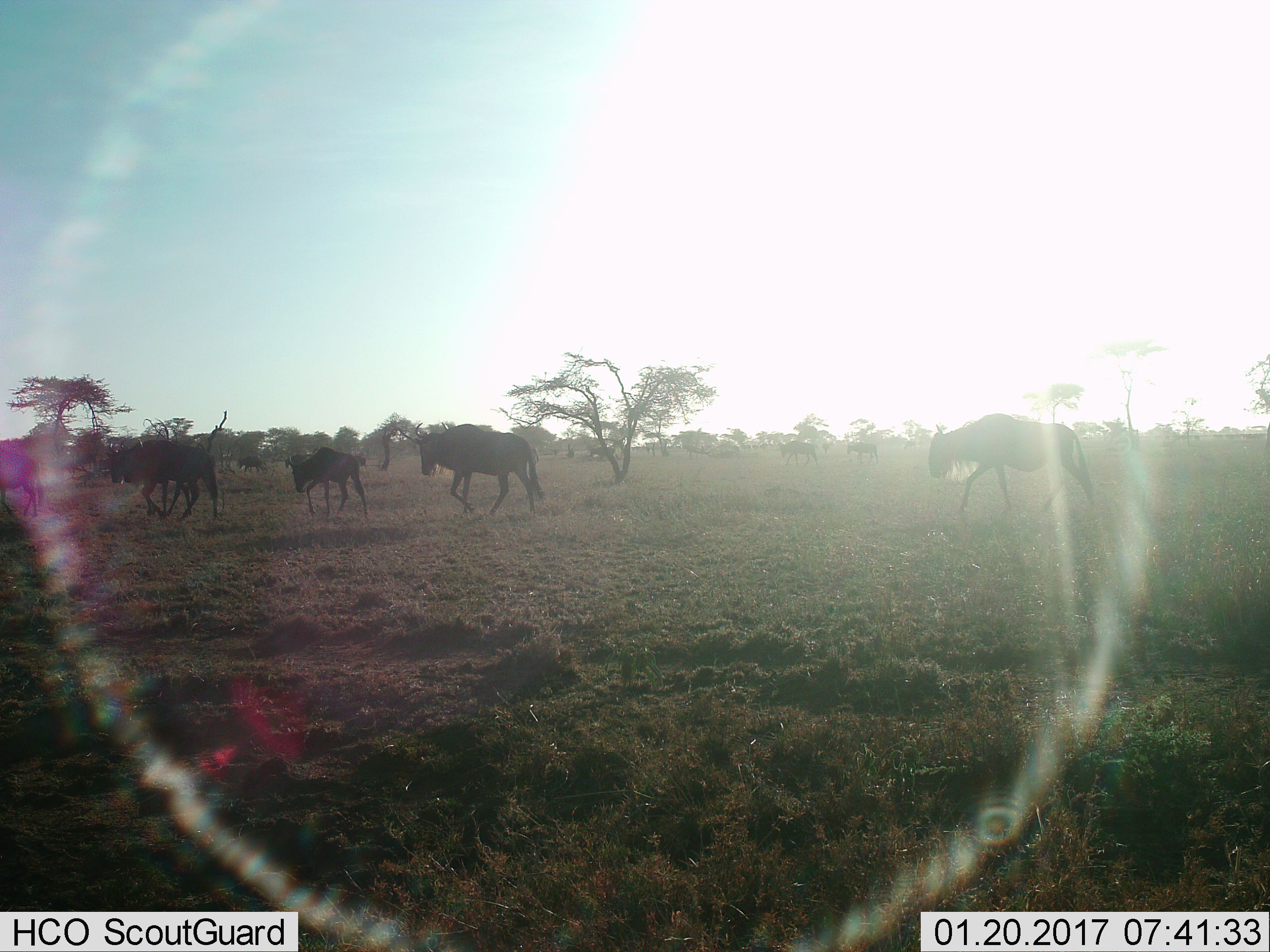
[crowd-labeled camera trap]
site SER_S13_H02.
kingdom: Animalia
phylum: Chordata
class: Mammalia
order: Artiodactyla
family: Bovidae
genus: Connochaetes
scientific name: Connochaetes taurinus taurinus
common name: blue wildebeest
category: wildebeestblue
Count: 11-50.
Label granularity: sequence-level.